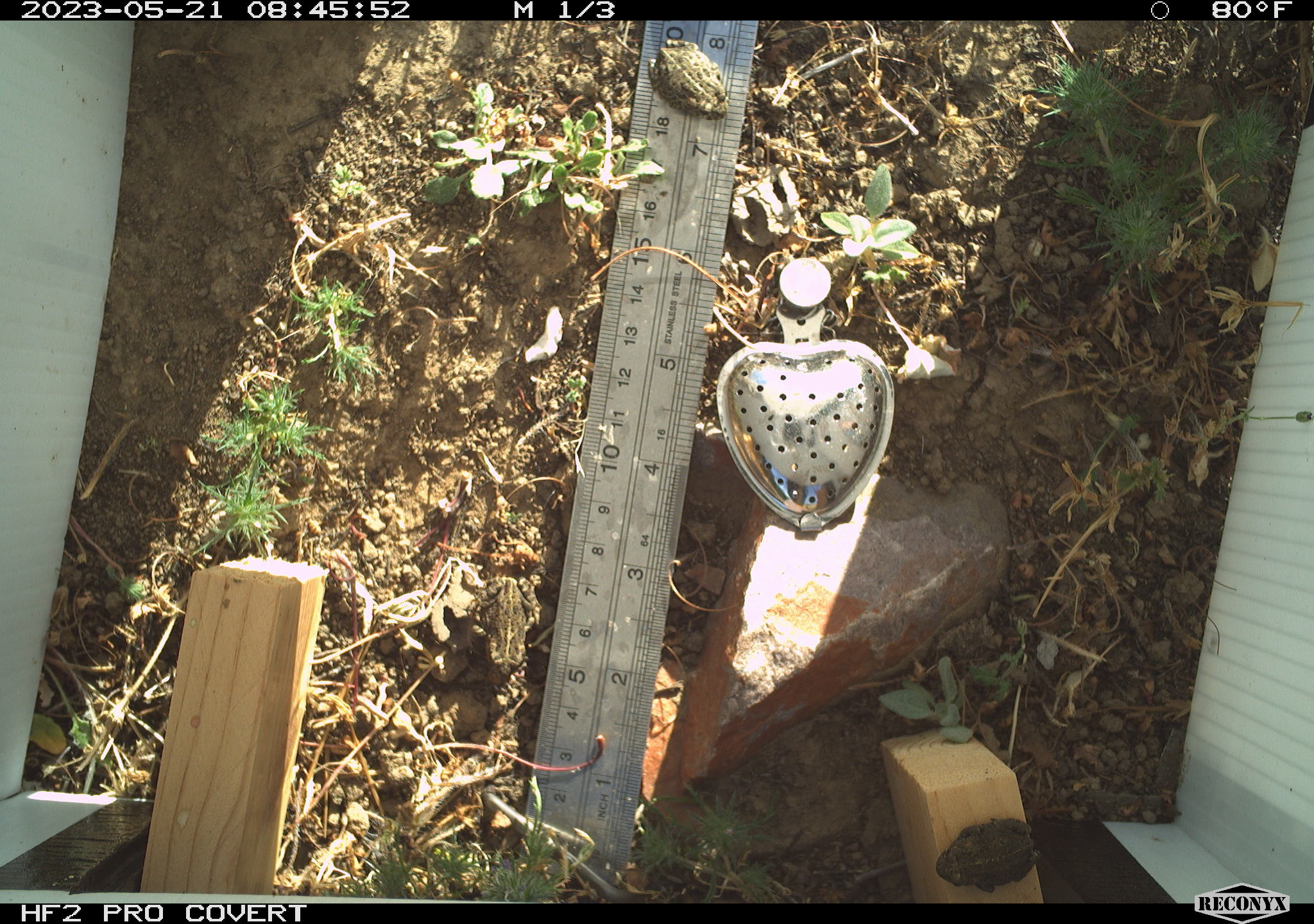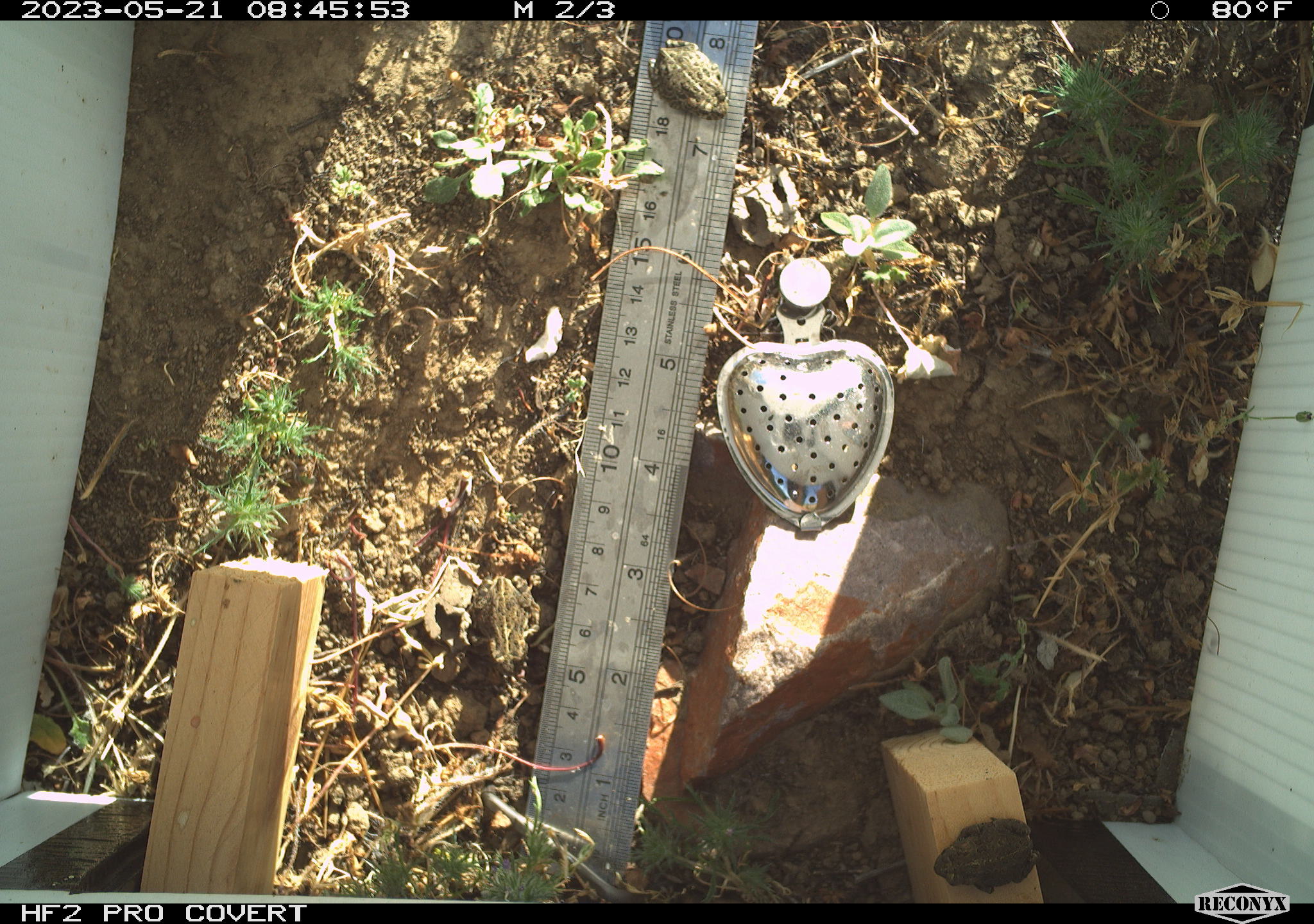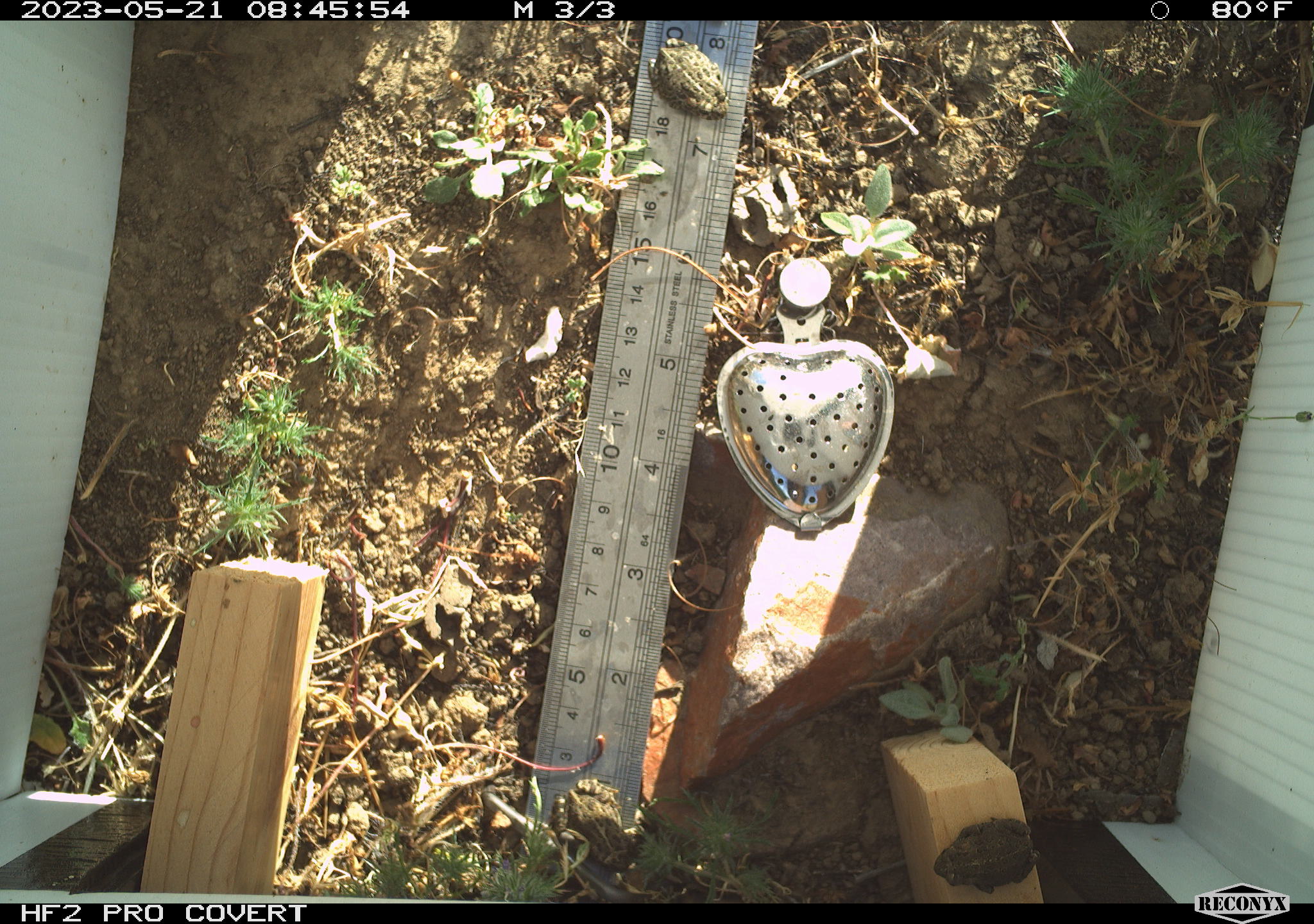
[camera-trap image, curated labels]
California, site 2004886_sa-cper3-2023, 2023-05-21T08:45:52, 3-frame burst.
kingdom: Animalia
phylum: Chordata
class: Amphibia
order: Anura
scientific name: Anura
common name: frogs